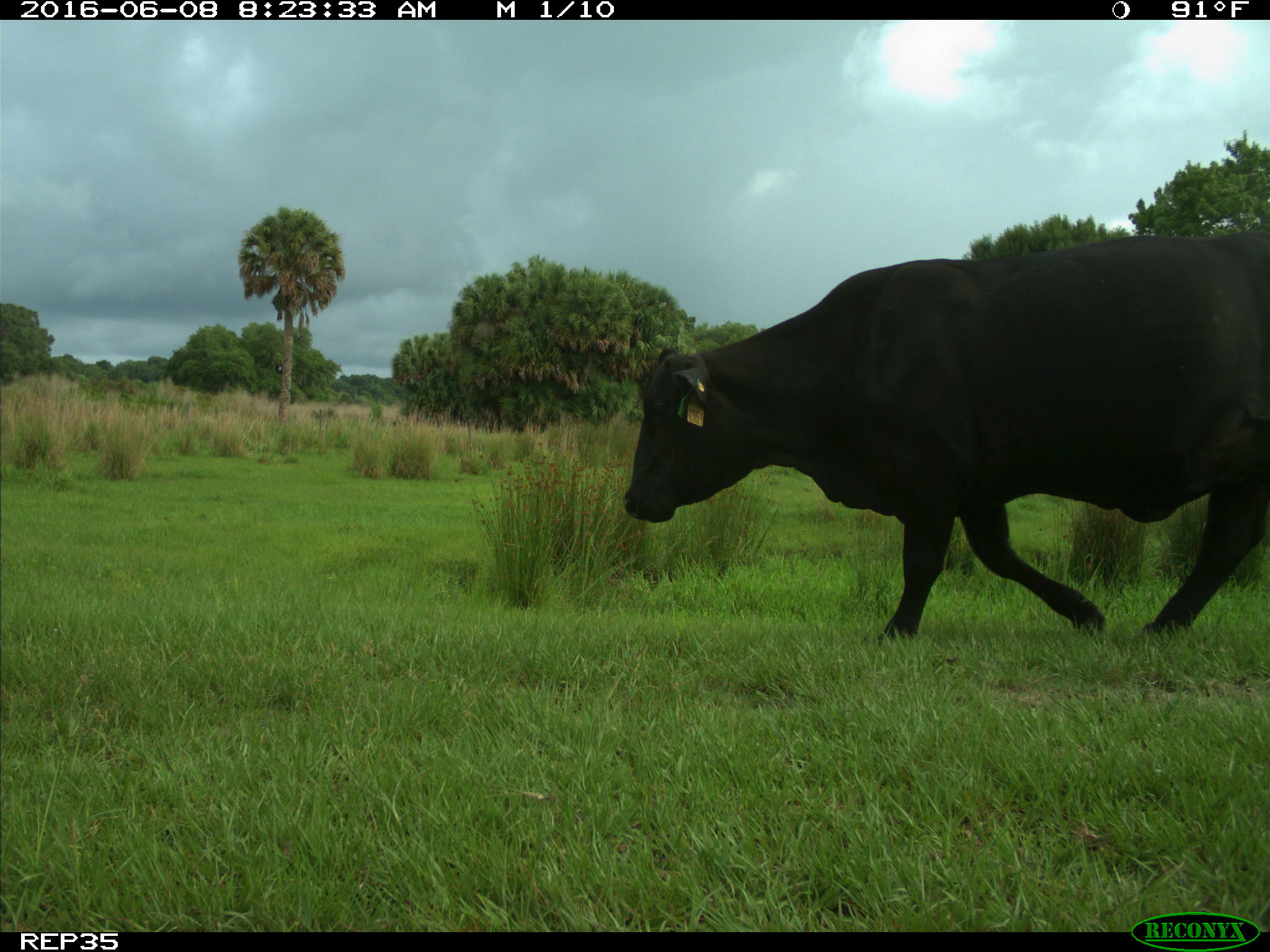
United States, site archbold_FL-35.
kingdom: Animalia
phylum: Chordata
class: Mammalia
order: Artiodactyla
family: Bovidae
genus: Bos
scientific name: Bos taurus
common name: domestic cow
Bos taurus (domestic cow).